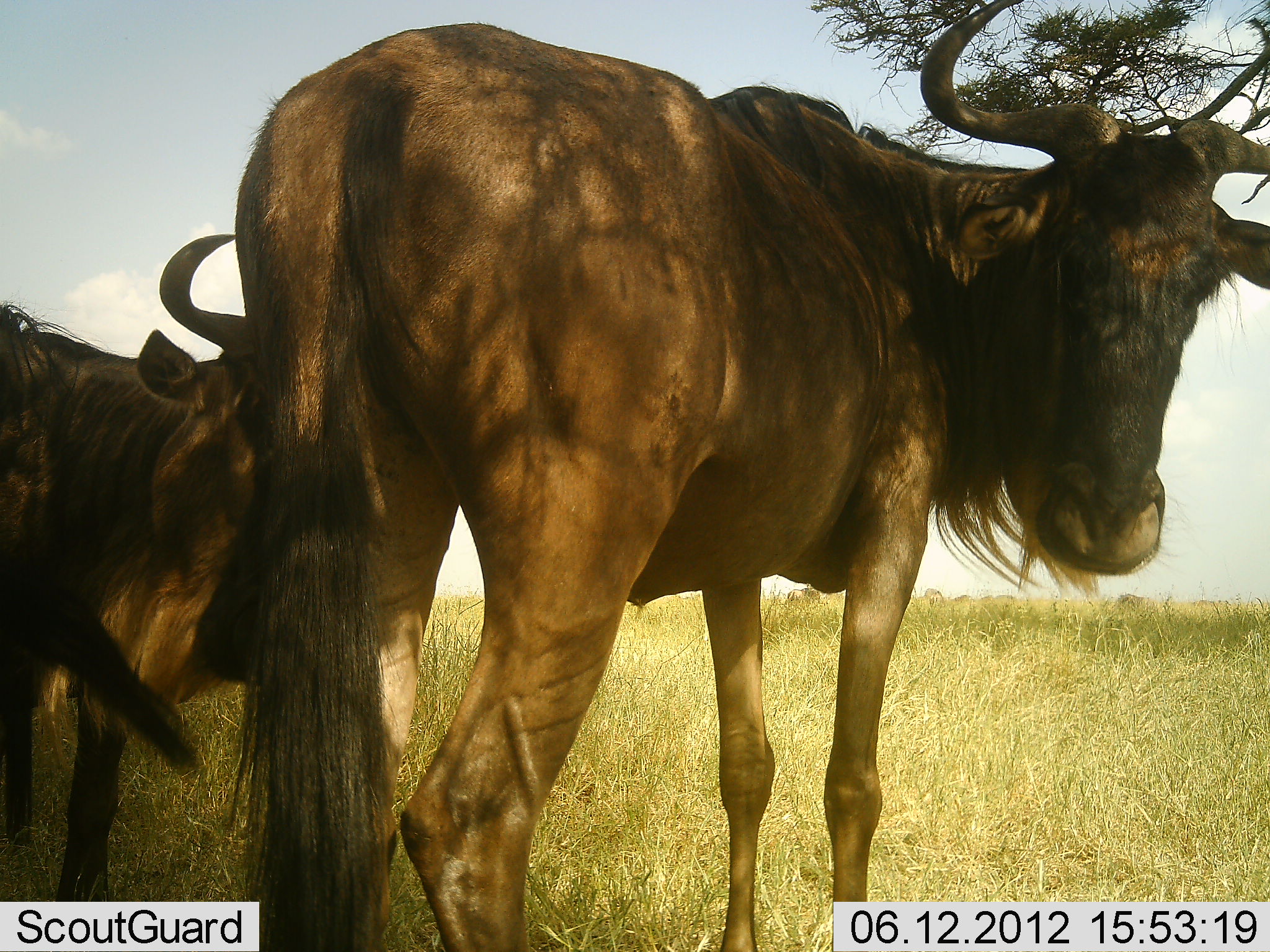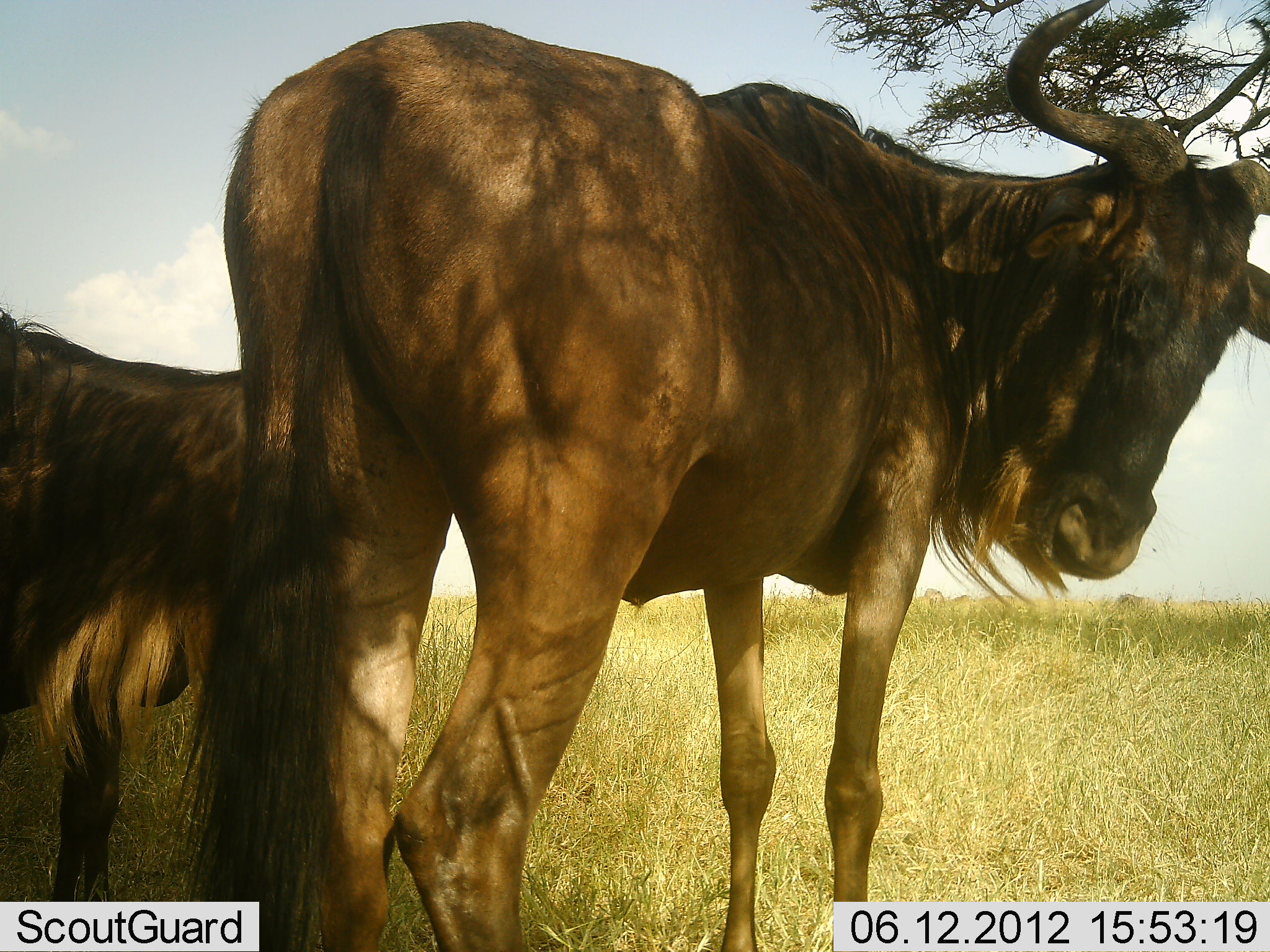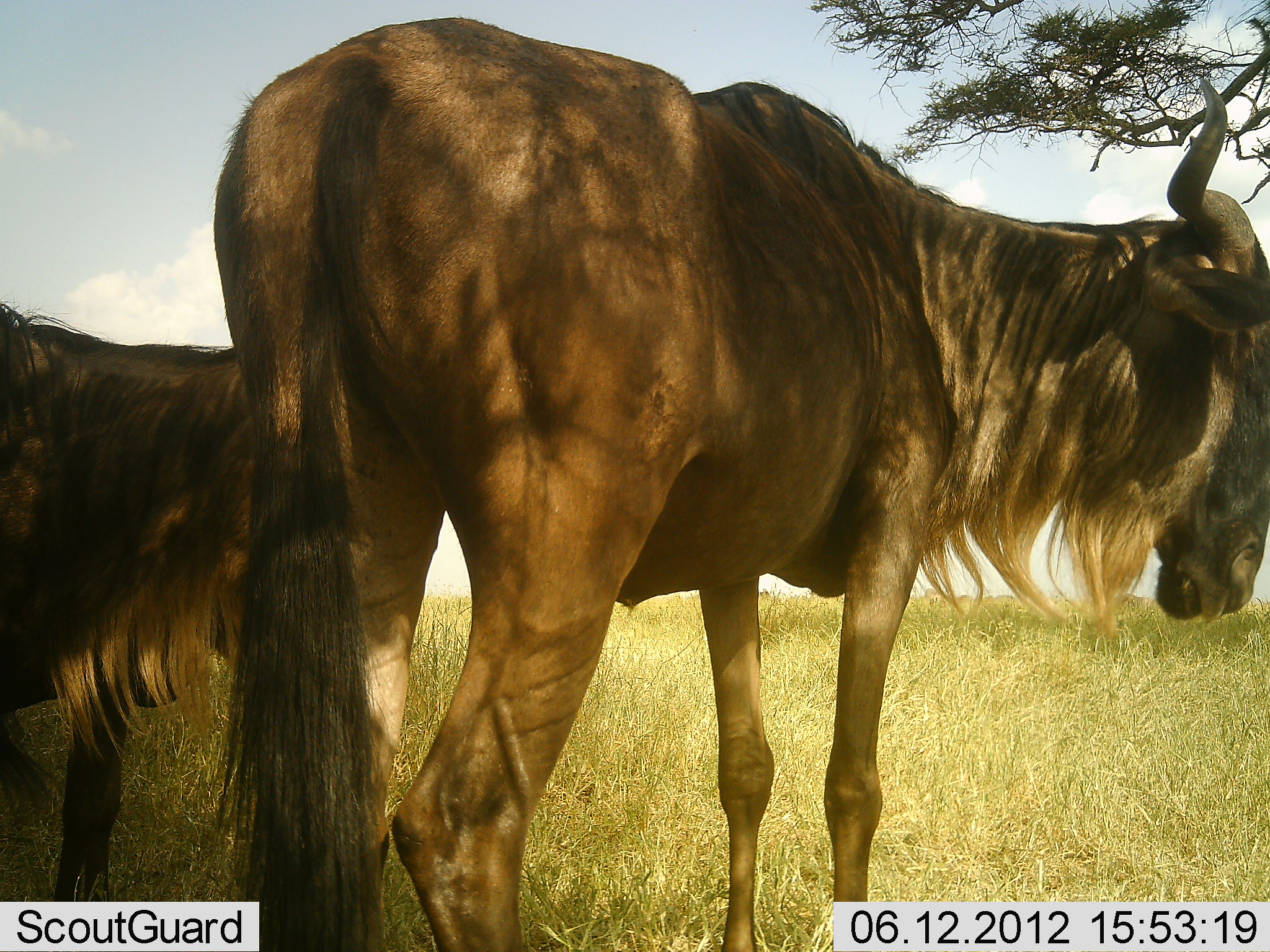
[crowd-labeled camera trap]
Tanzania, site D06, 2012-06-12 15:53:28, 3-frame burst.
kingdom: Animalia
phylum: Chordata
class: Mammalia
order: Artiodactyla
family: Bovidae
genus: Connochaetes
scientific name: Connochaetes taurinus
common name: blue wildebeest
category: wildebeest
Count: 2.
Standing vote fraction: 100%.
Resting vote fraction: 0%.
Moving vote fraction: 0%.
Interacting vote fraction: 0%.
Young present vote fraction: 0%.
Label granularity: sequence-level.